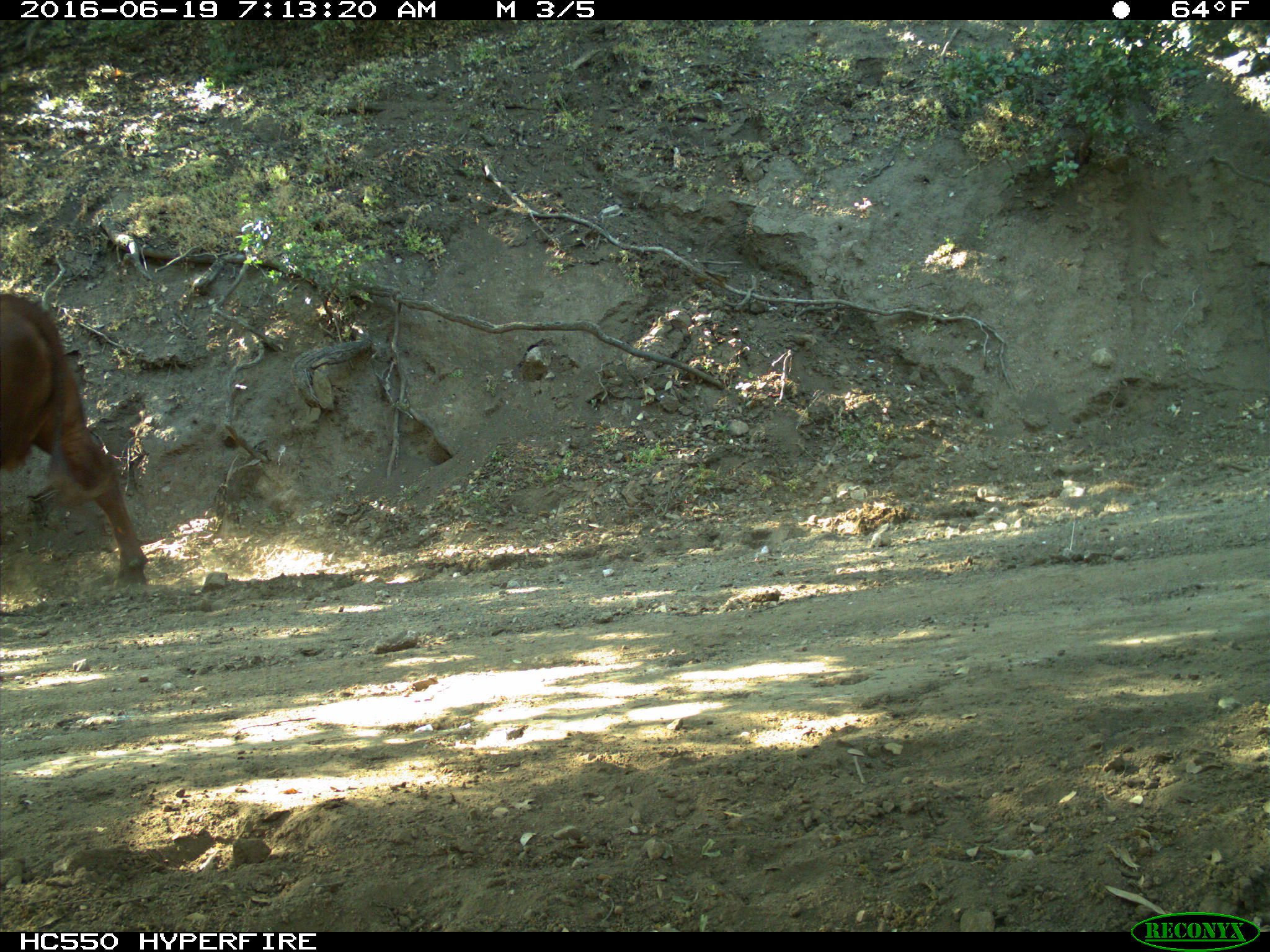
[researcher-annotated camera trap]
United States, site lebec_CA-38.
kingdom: Animalia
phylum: Chordata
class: Mammalia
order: Artiodactyla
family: Bovidae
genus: Bos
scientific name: Bos taurus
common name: domestic cow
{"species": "Bos taurus (domestic cow)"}